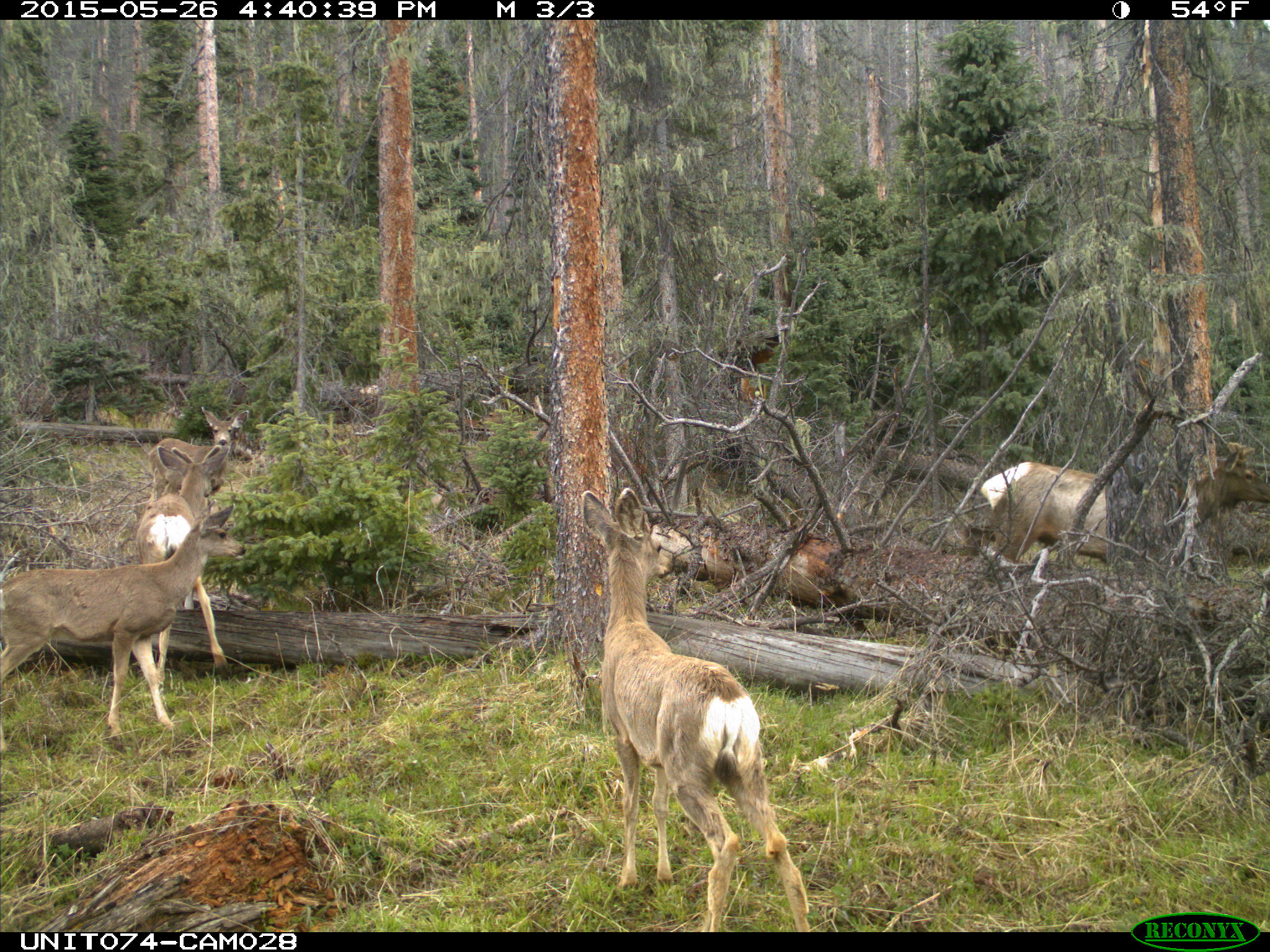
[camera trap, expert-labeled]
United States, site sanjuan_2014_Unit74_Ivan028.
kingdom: Animalia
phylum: Chordata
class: Mammalia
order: Artiodactyla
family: Cervidae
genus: Cervus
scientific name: Cervus elaphus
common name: red deer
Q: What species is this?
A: Cervus elaphus (red deer).